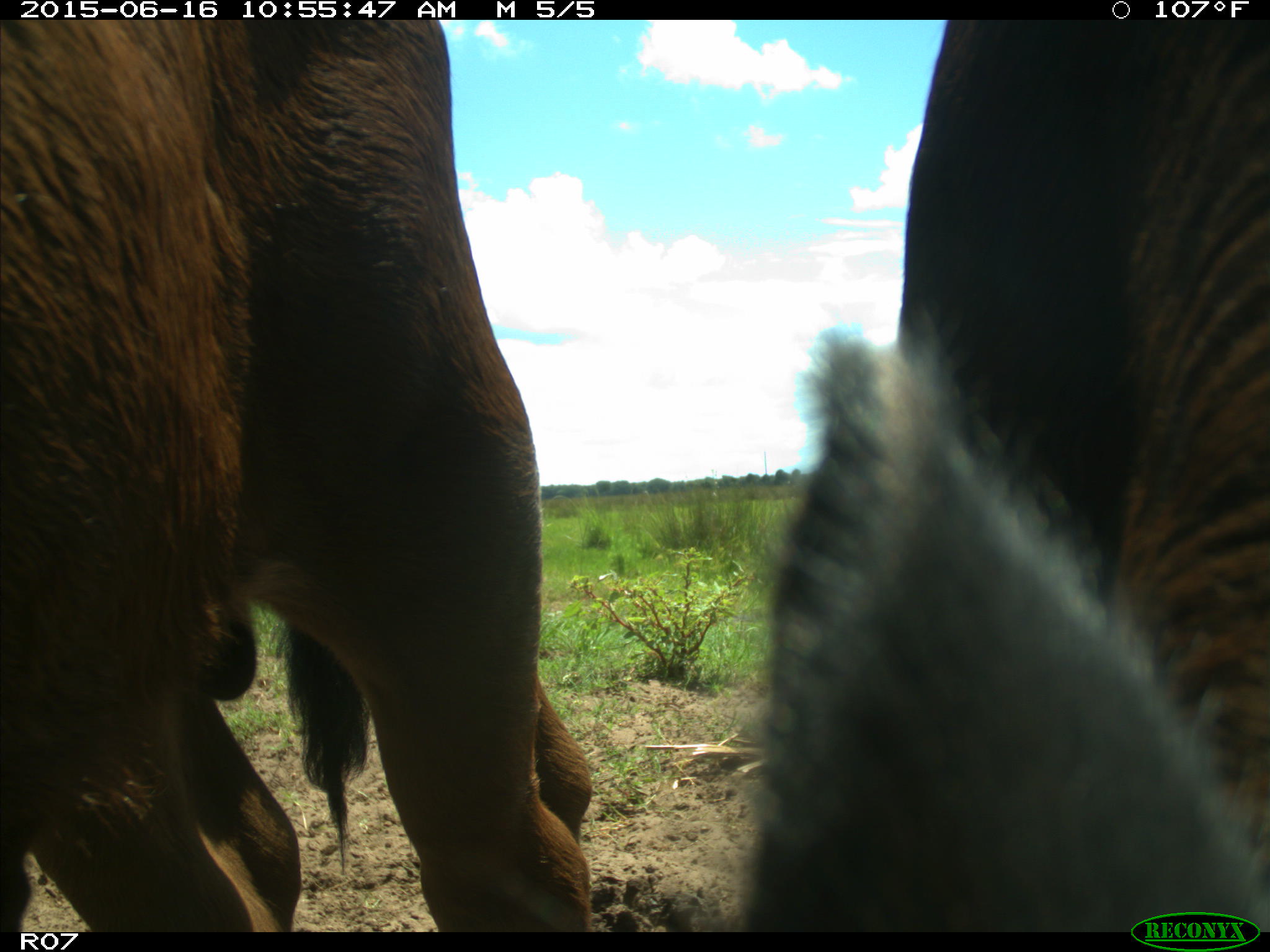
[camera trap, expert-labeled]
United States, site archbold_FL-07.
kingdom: Animalia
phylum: Chordata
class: Mammalia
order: Artiodactyla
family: Bovidae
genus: Bos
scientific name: Bos taurus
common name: domestic cow